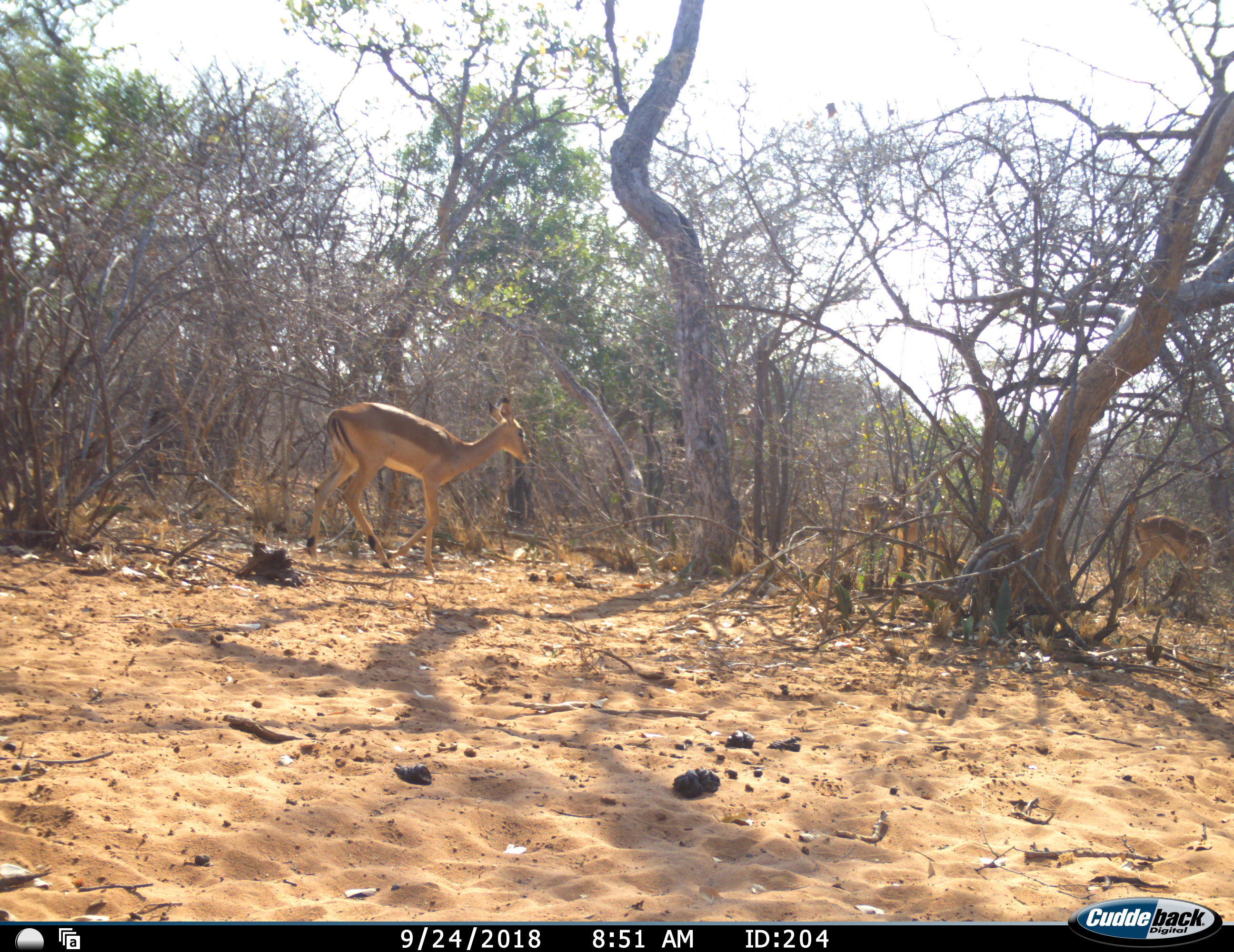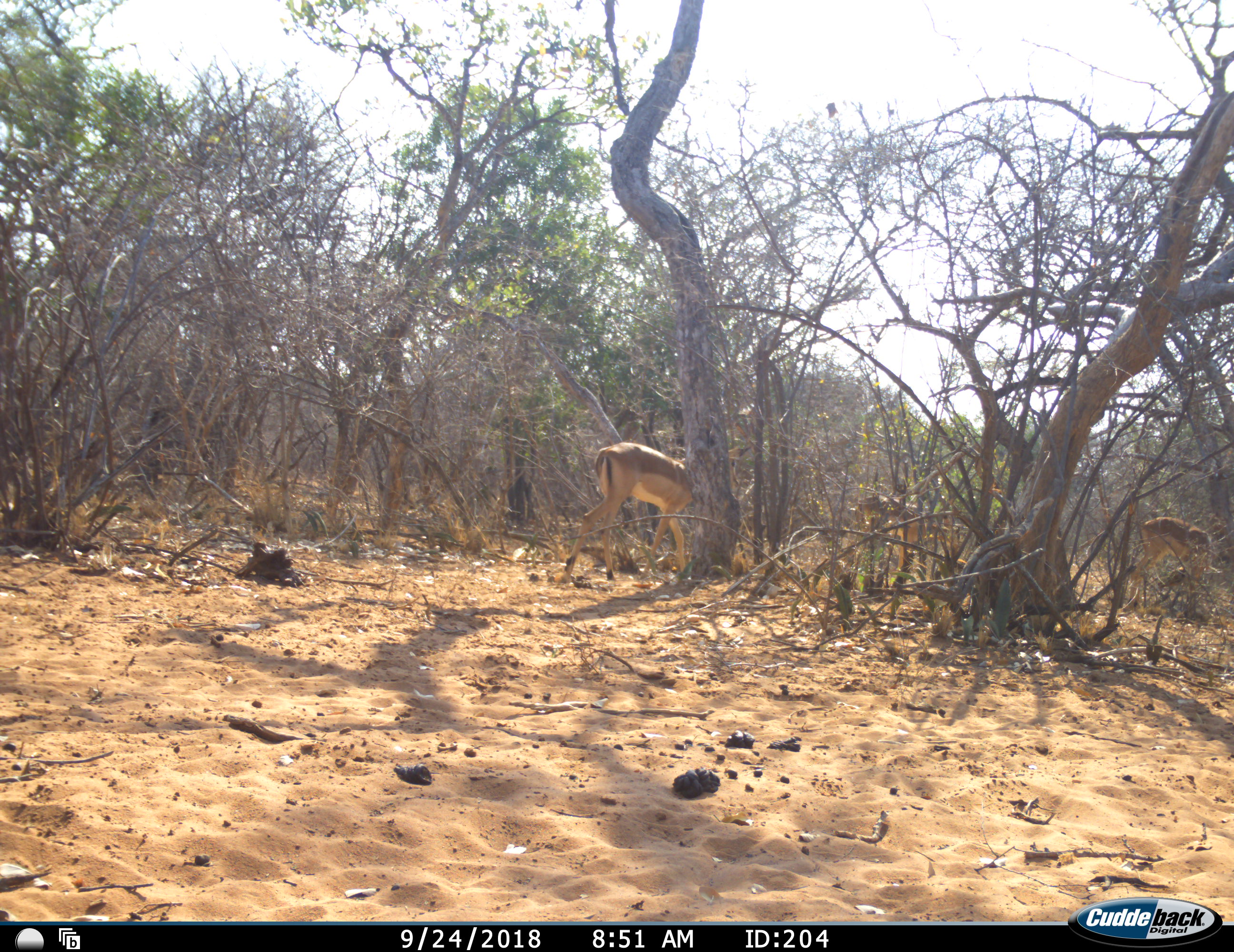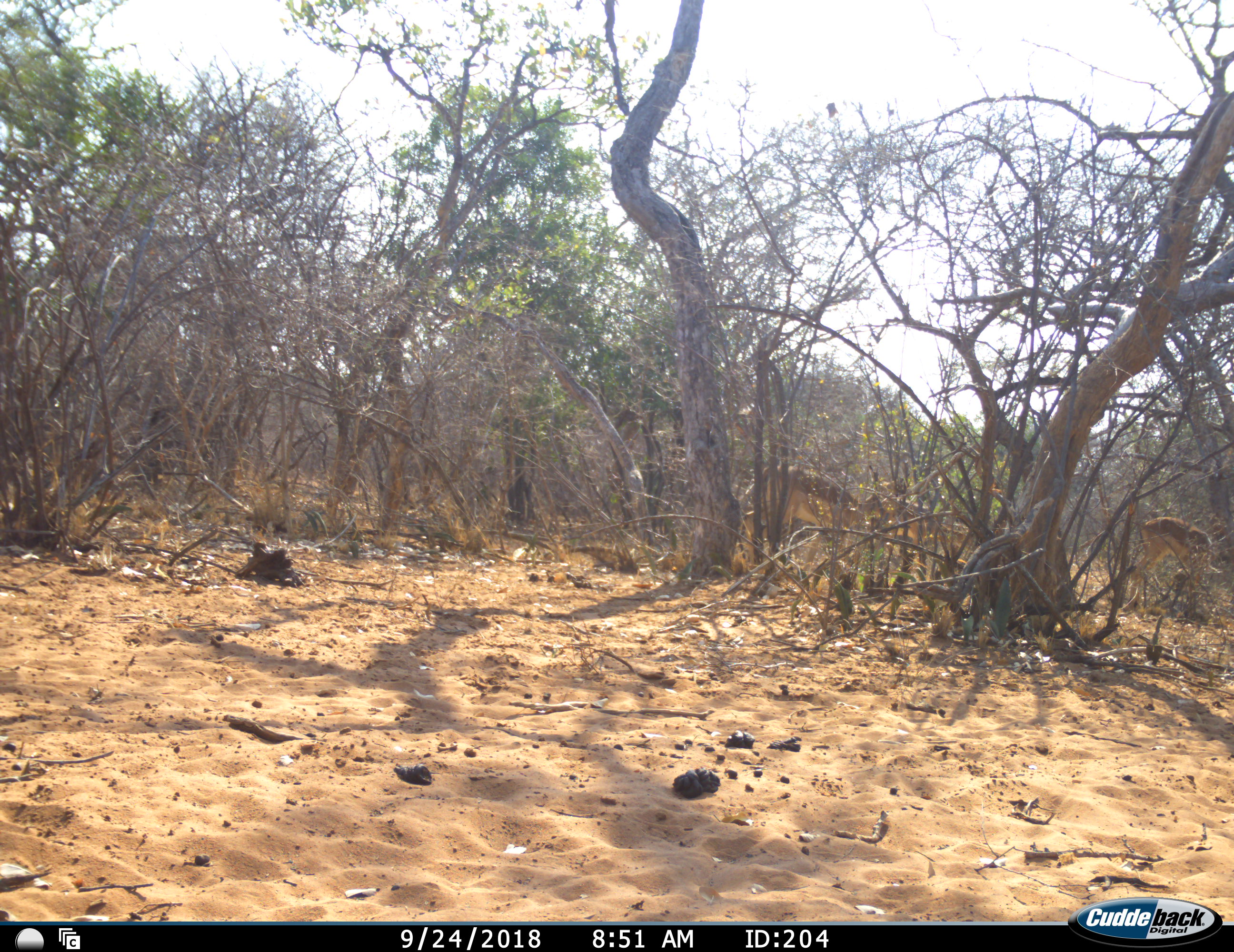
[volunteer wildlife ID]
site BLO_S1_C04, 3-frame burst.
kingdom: Animalia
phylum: Chordata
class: Mammalia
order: Artiodactyla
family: Bovidae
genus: Aepyceros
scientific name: Aepyceros melampus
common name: impala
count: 3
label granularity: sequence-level